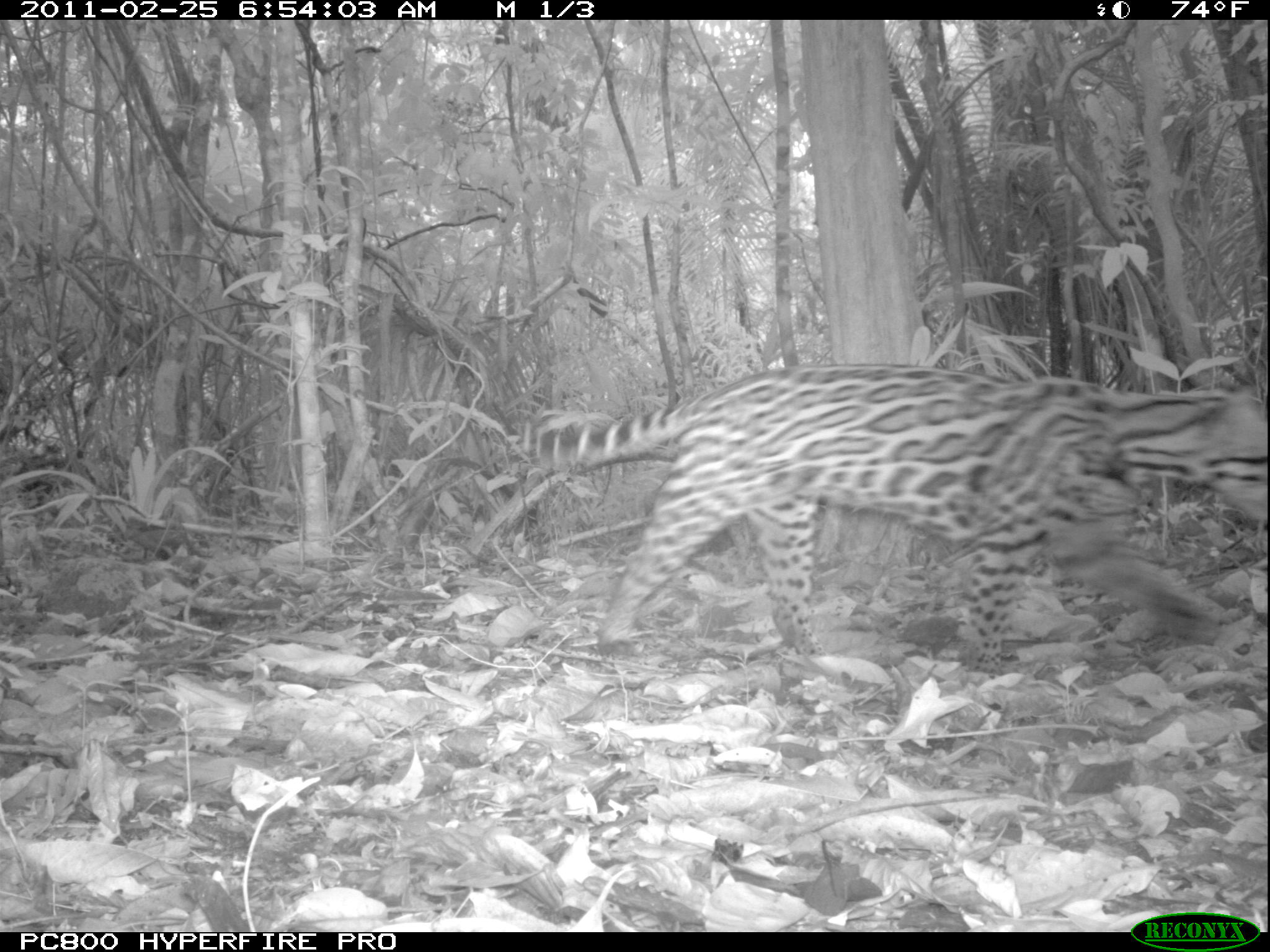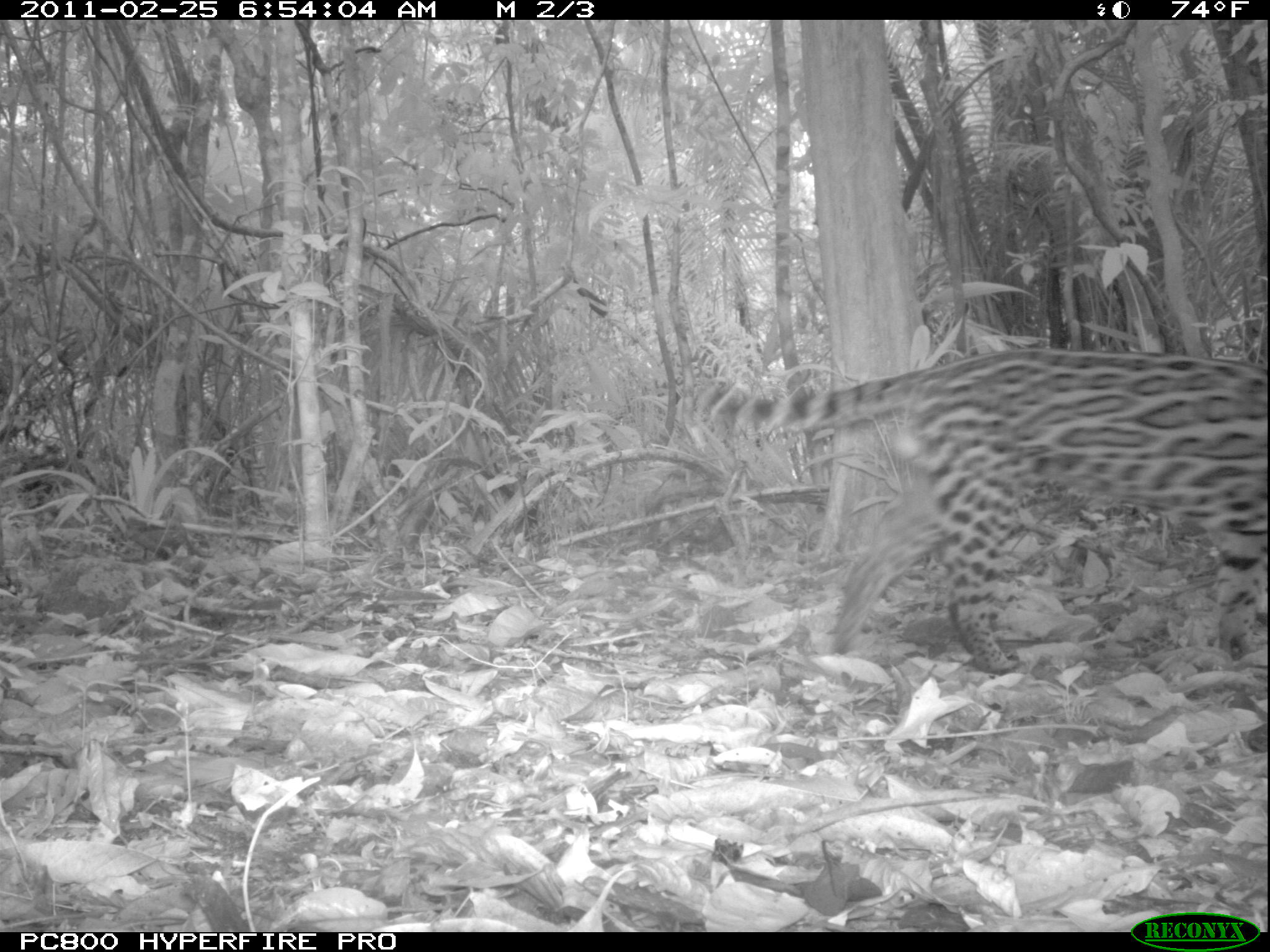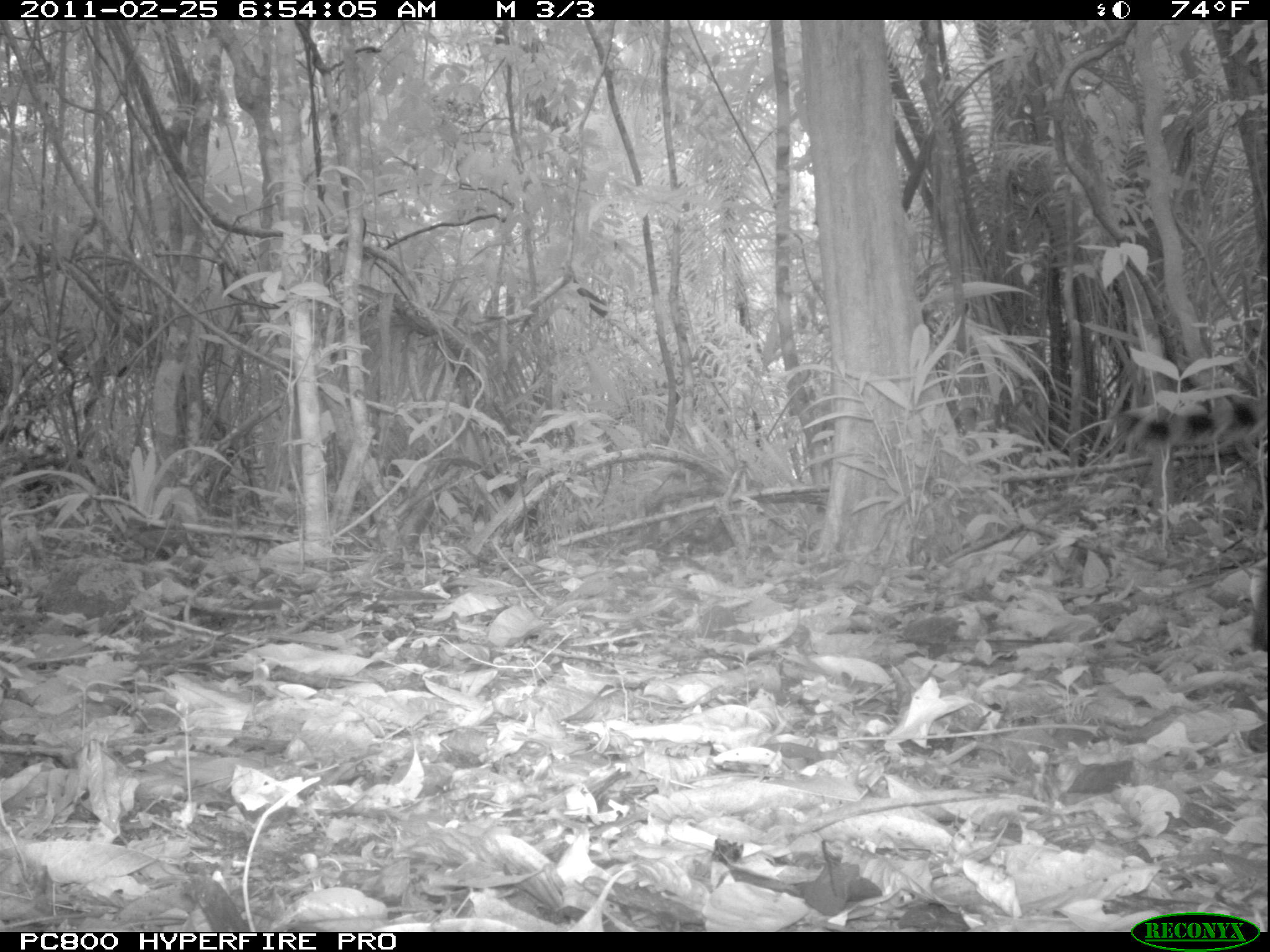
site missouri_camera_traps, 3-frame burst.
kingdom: Animalia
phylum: Chordata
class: Mammalia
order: Carnivora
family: Felidae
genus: Leopardus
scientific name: Leopardus pardalis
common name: ocelot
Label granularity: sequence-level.